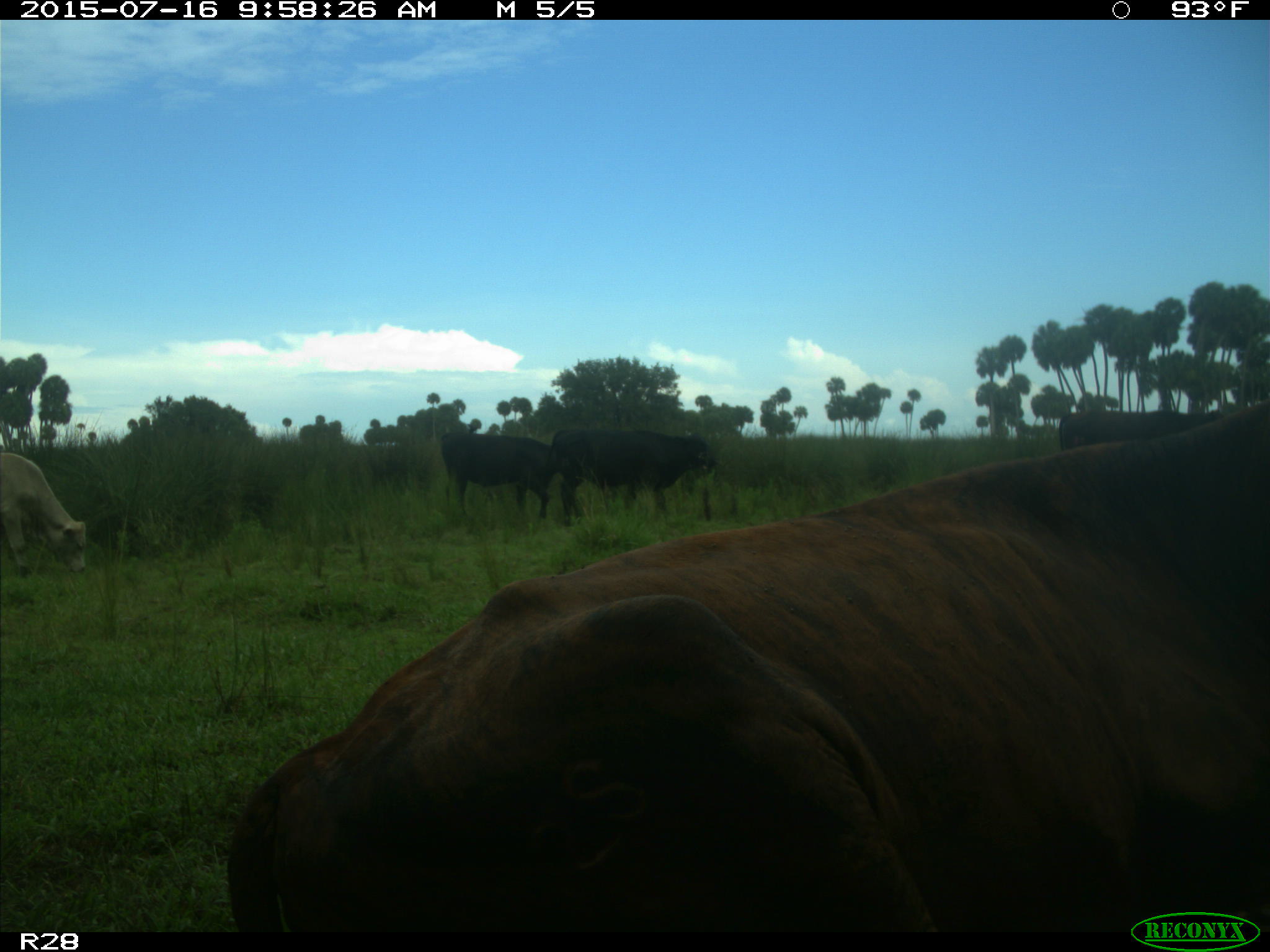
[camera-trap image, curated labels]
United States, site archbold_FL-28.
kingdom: Animalia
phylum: Chordata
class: Mammalia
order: Artiodactyla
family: Bovidae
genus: Bos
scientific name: Bos taurus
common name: domestic cow